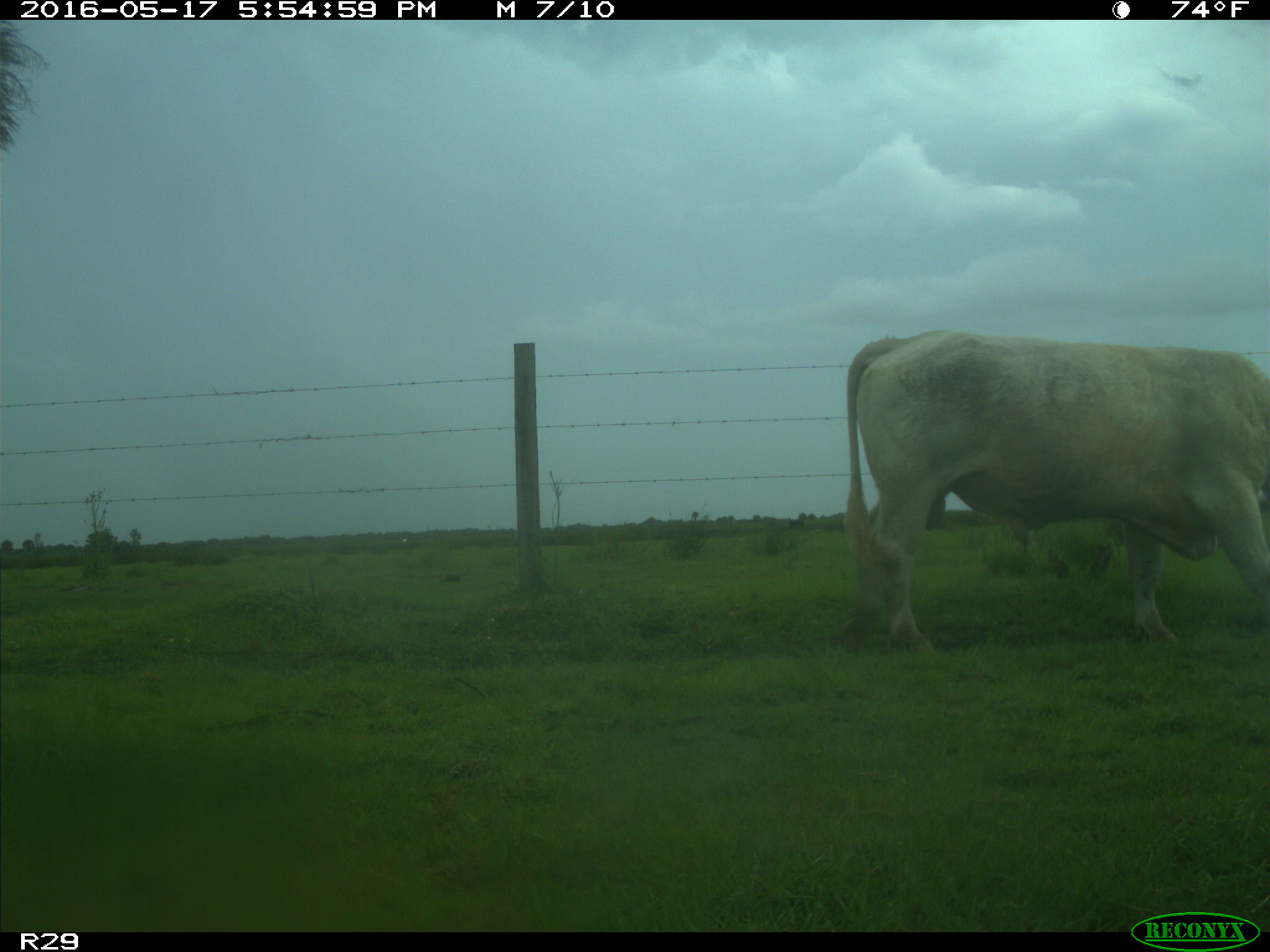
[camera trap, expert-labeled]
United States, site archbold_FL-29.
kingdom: Animalia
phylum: Chordata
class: Mammalia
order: Artiodactyla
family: Bovidae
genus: Bos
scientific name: Bos taurus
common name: domestic cow